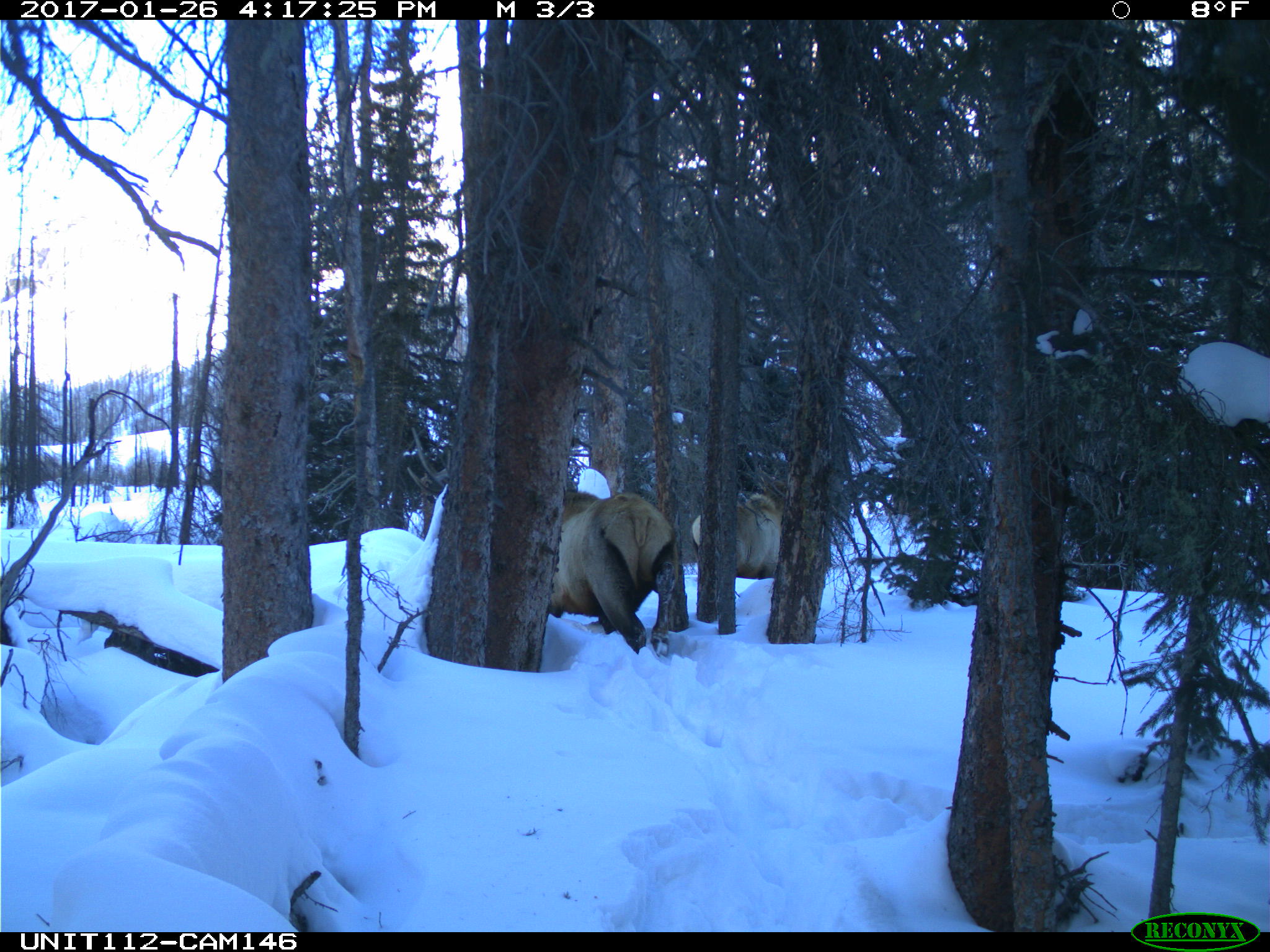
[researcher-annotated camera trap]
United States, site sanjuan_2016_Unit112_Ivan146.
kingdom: Animalia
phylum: Chordata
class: Mammalia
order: Artiodactyla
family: Cervidae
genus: Cervus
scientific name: Cervus elaphus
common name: red deer